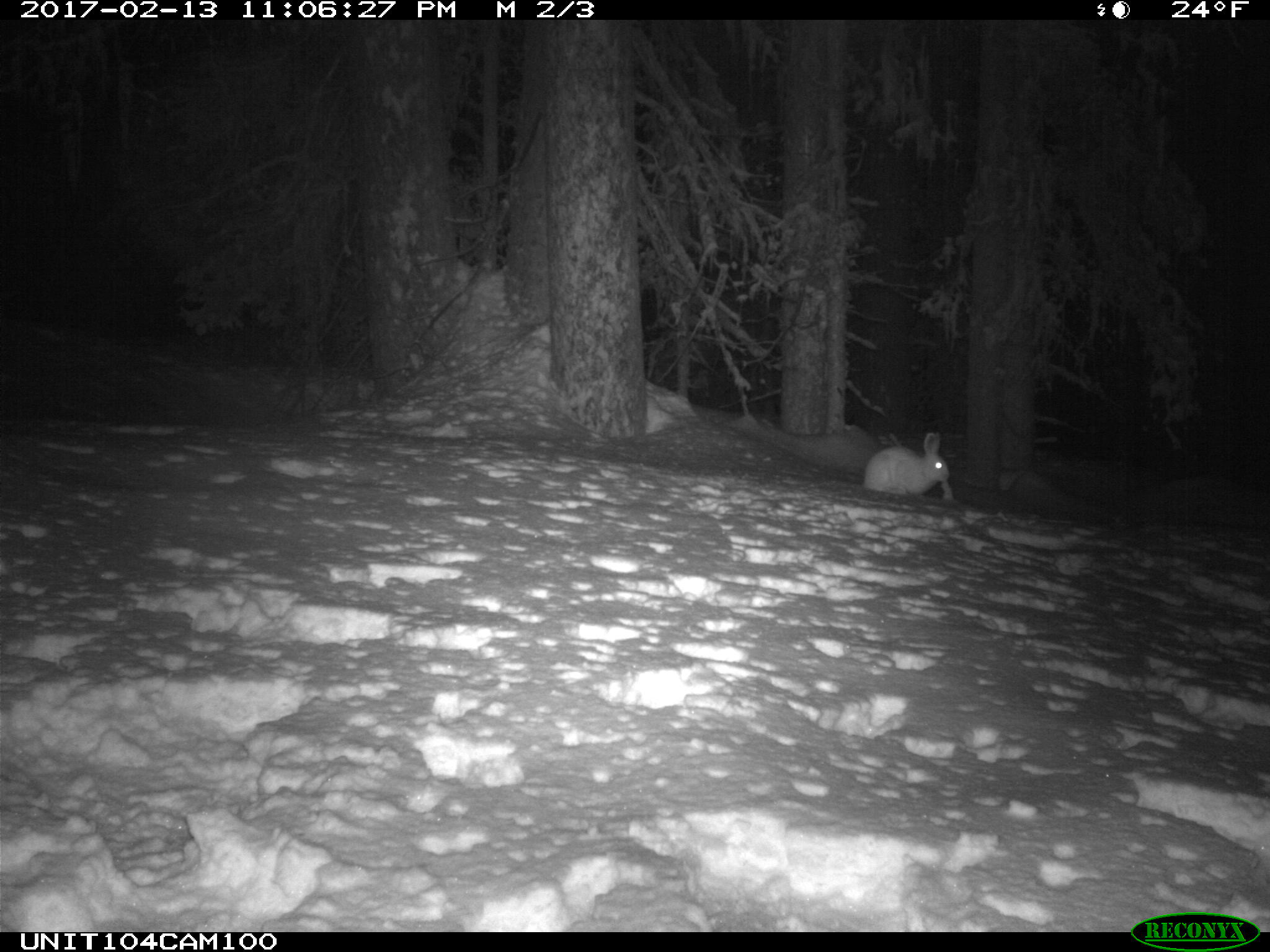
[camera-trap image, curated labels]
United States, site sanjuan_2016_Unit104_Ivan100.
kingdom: Animalia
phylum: Chordata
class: Mammalia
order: Lagomorpha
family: Leporidae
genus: Lepus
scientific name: Lepus americanus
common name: snowshoe hare